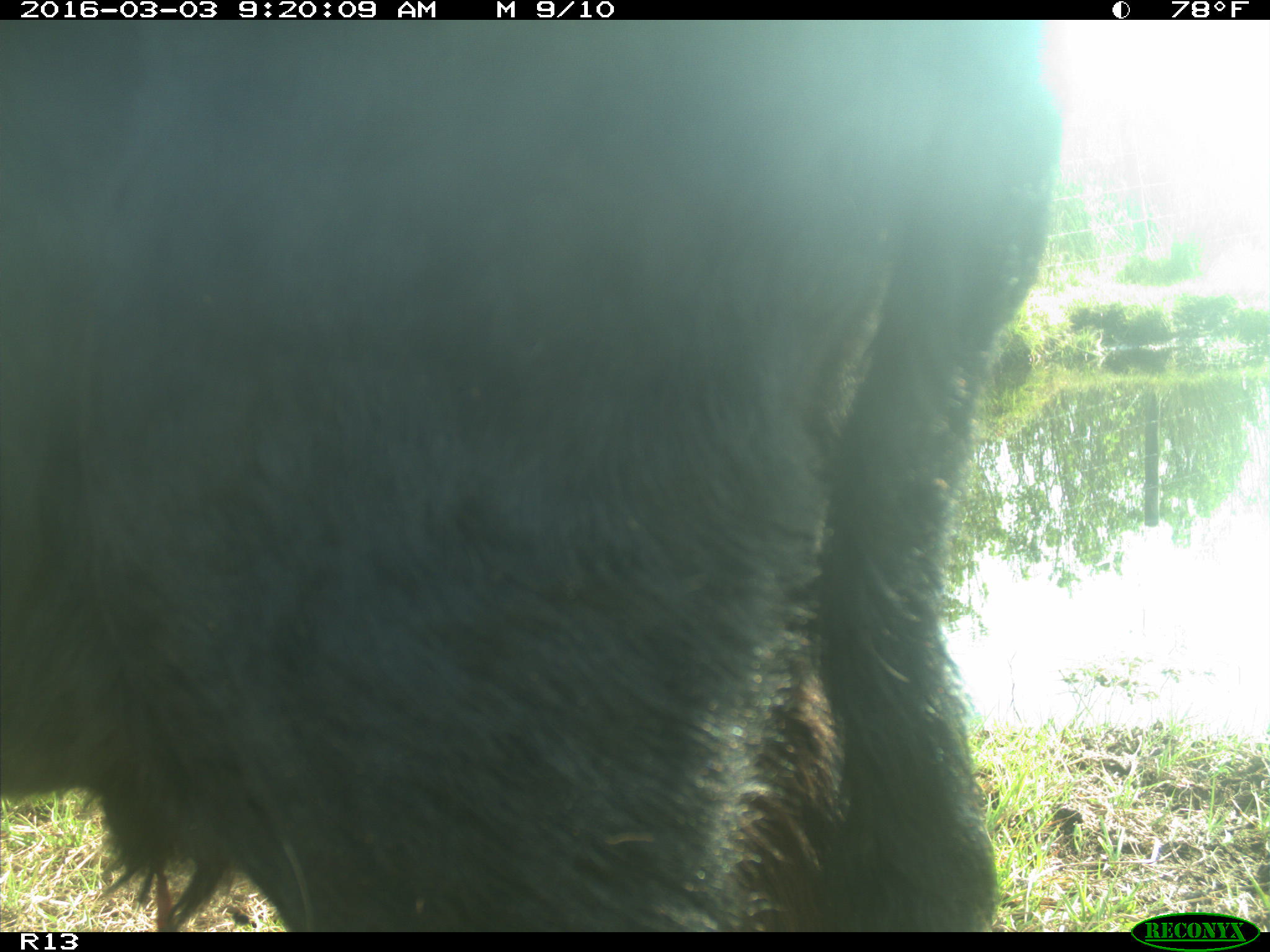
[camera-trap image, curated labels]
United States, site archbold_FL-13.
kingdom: Animalia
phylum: Chordata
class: Mammalia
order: Artiodactyla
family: Bovidae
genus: Bos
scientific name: Bos taurus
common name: domestic cow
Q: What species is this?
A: Bos taurus (domestic cow).